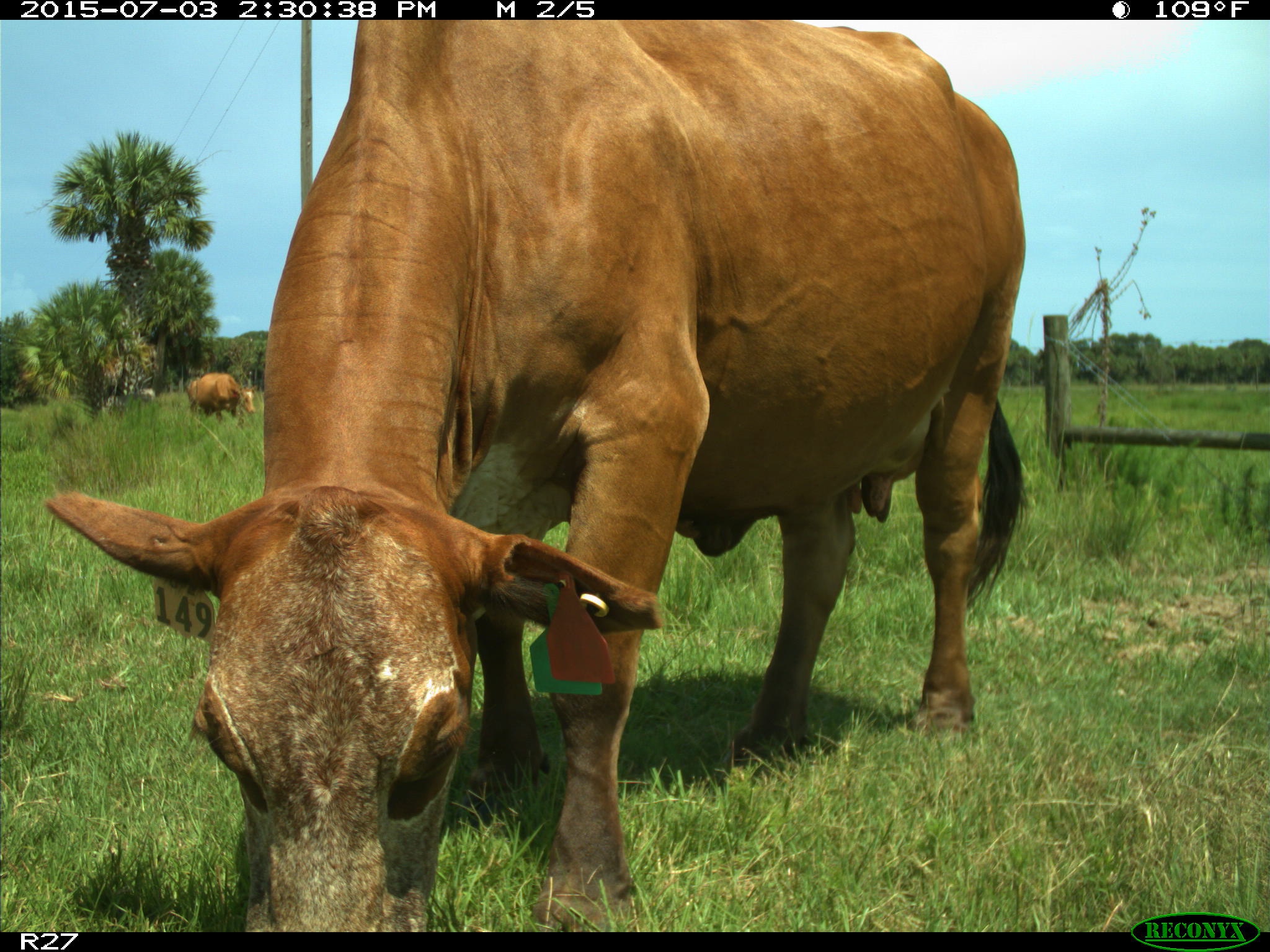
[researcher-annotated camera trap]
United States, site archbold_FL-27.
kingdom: Animalia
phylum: Chordata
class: Mammalia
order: Artiodactyla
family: Bovidae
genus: Bos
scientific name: Bos taurus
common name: domestic cow